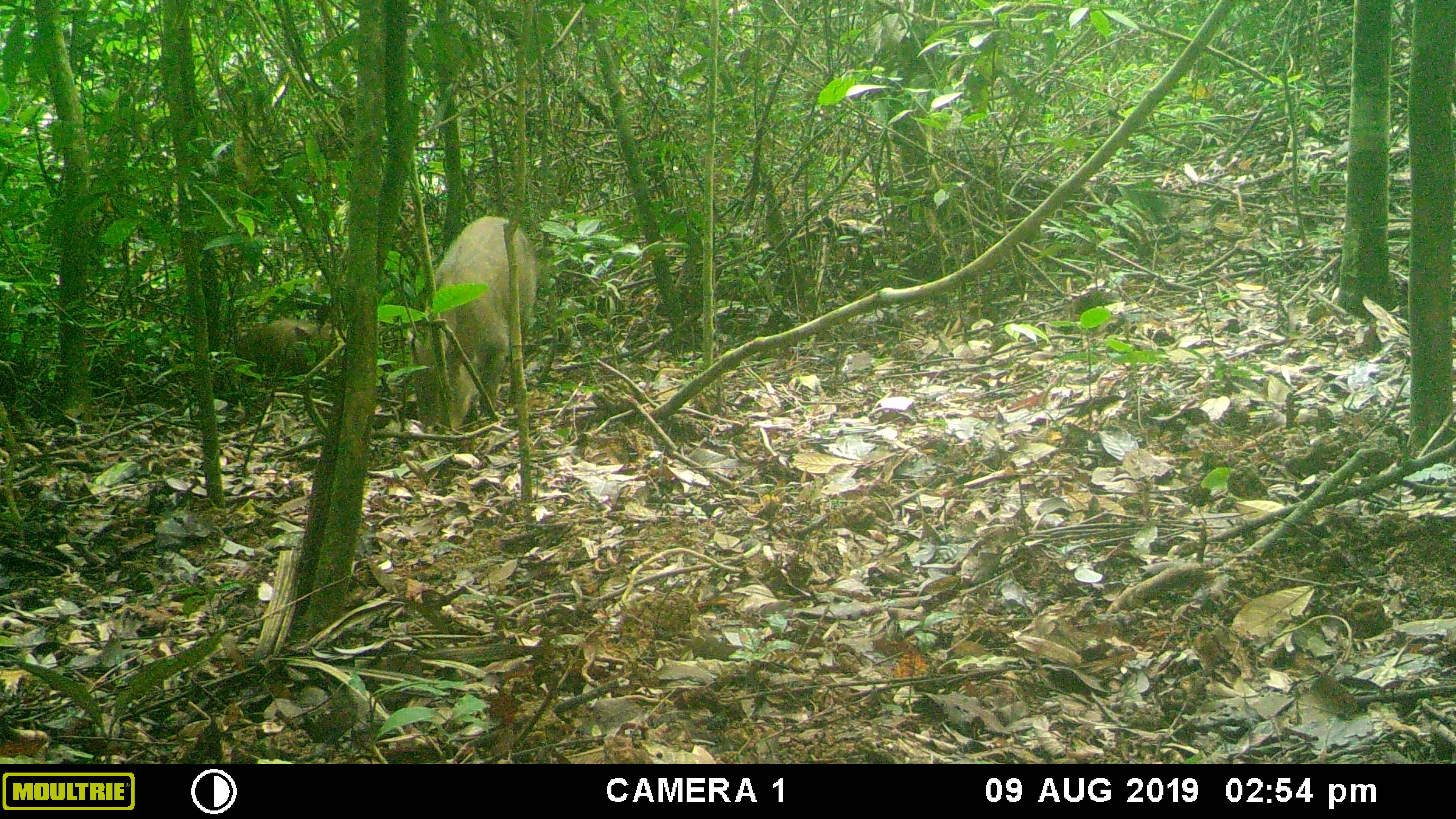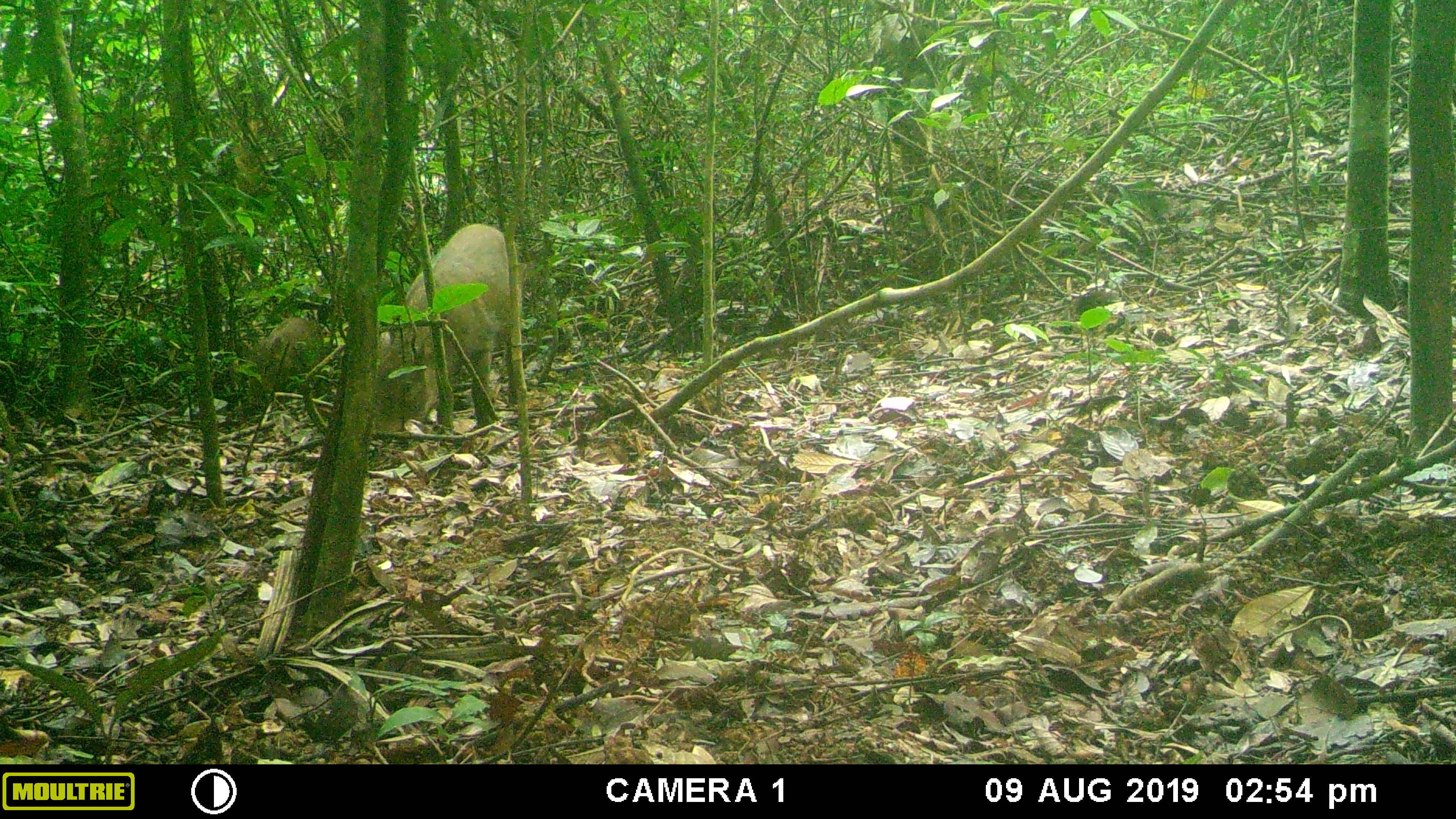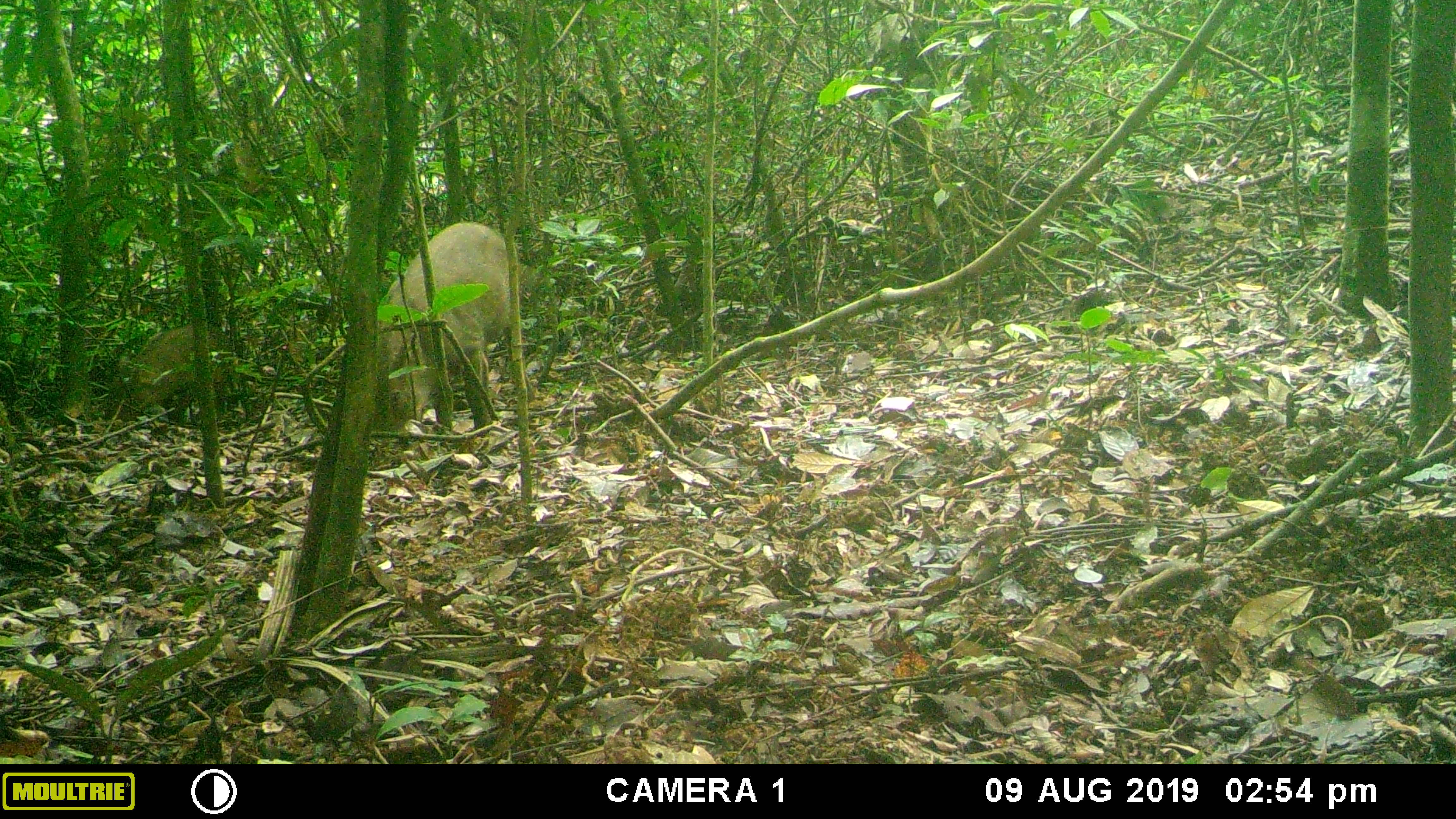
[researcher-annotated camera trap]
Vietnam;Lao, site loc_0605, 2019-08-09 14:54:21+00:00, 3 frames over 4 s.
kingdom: Animalia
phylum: Chordata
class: Mammalia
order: Artiodactyla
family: Suidae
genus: Sus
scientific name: Sus scrofa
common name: eurasian wild pig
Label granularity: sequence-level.